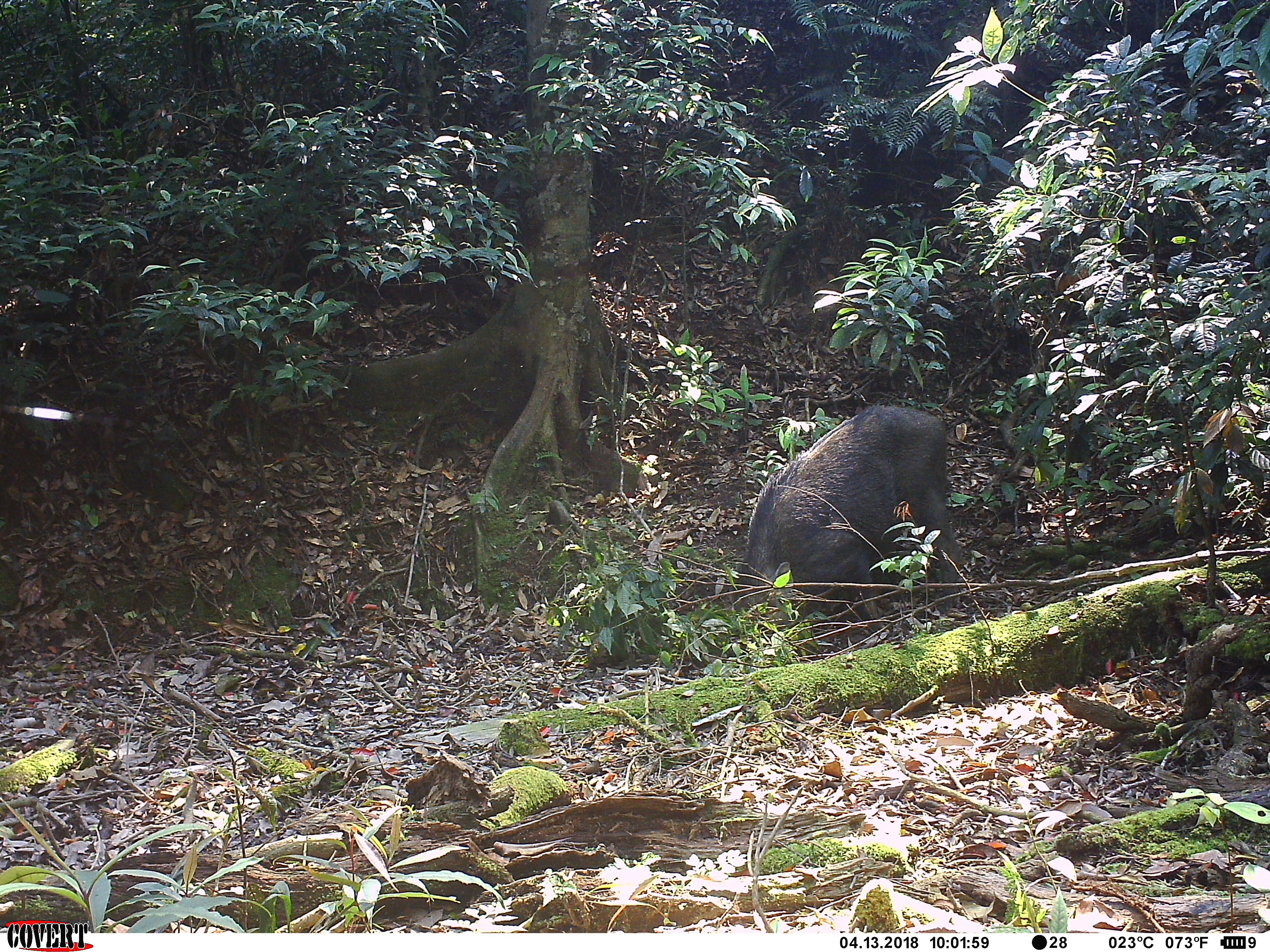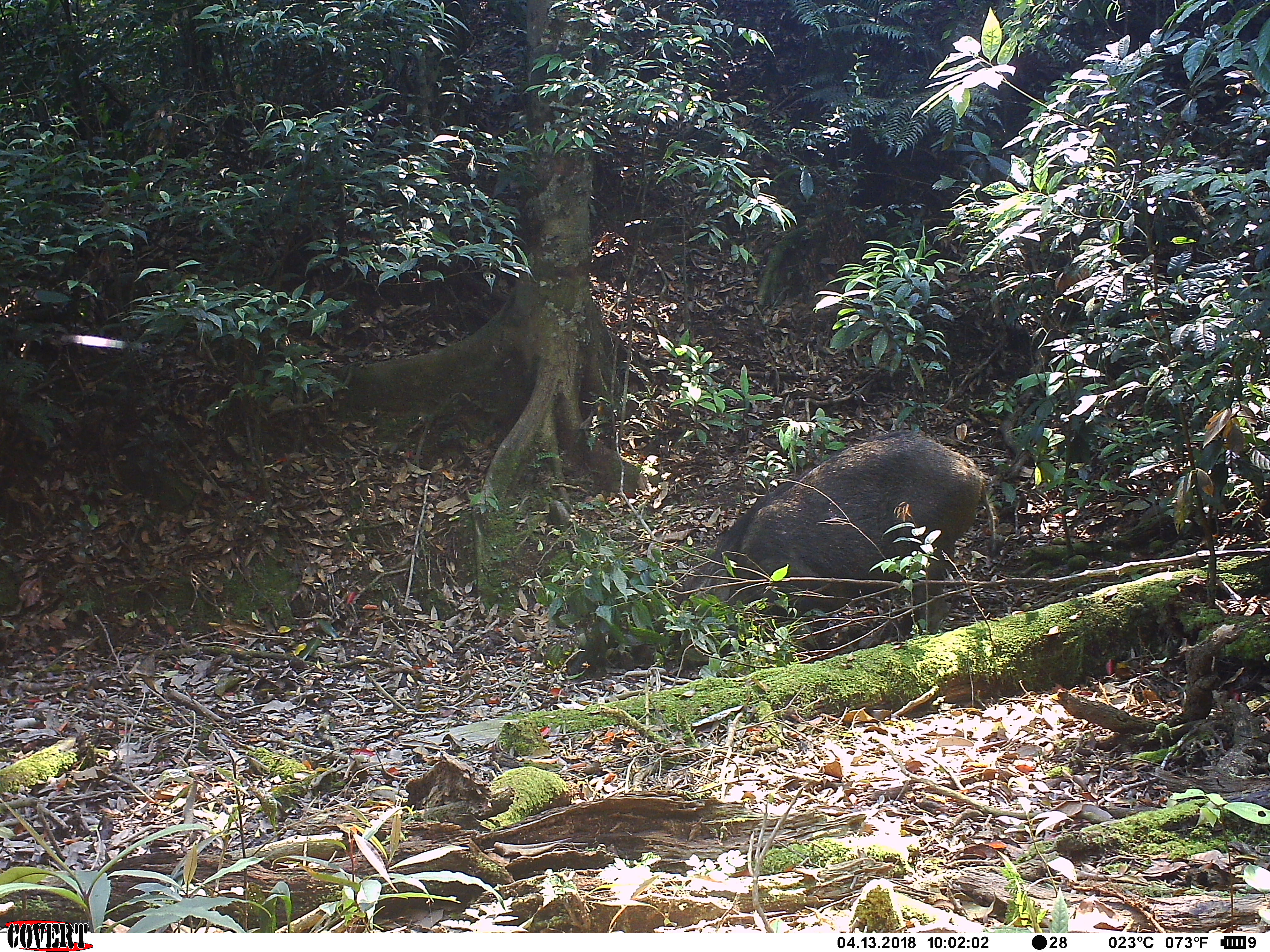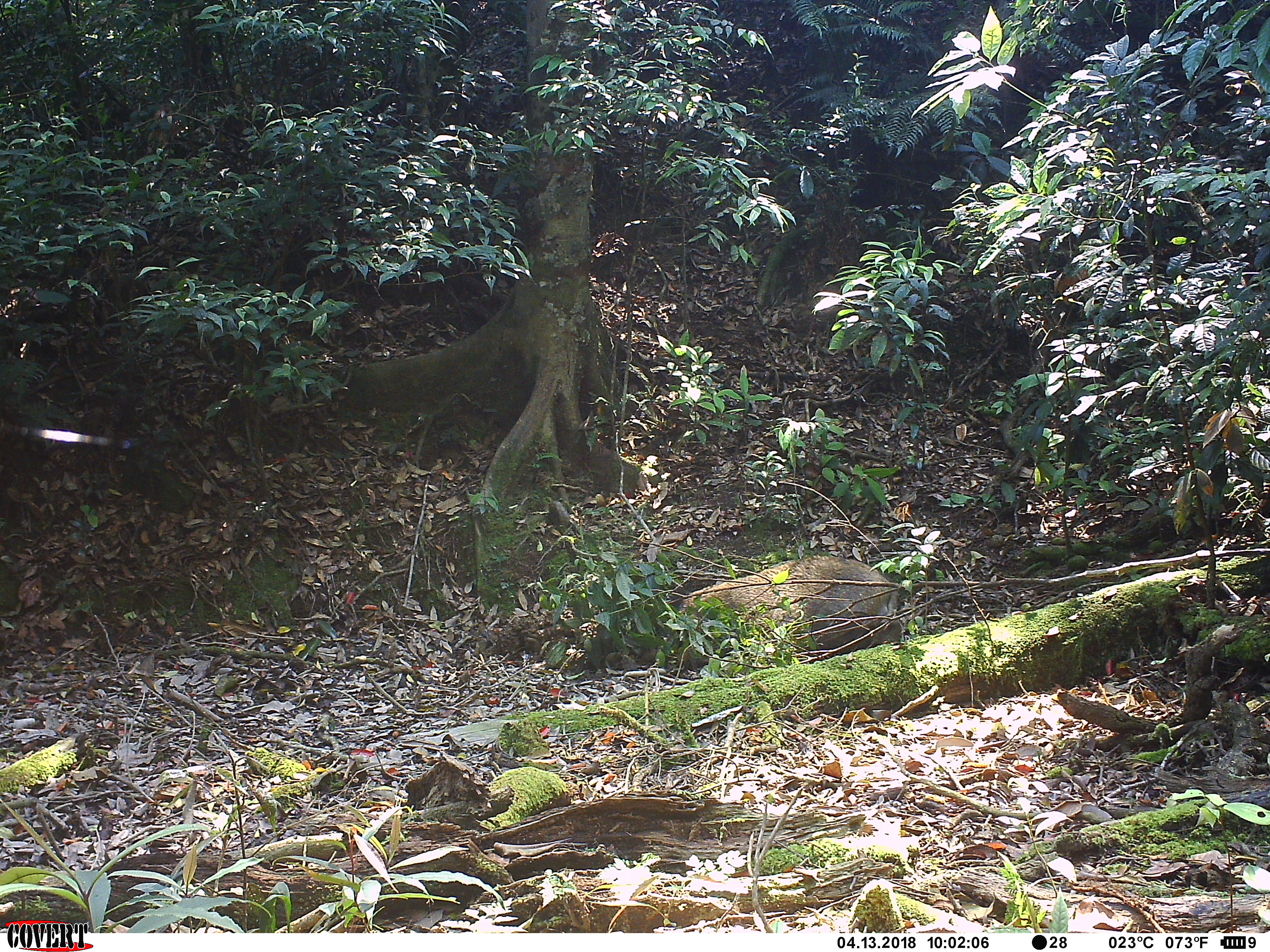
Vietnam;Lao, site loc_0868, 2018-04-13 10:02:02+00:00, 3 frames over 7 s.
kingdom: Animalia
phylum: Chordata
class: Mammalia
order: Artiodactyla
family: Suidae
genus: Sus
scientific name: Sus scrofa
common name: eurasian wild pig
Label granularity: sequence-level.